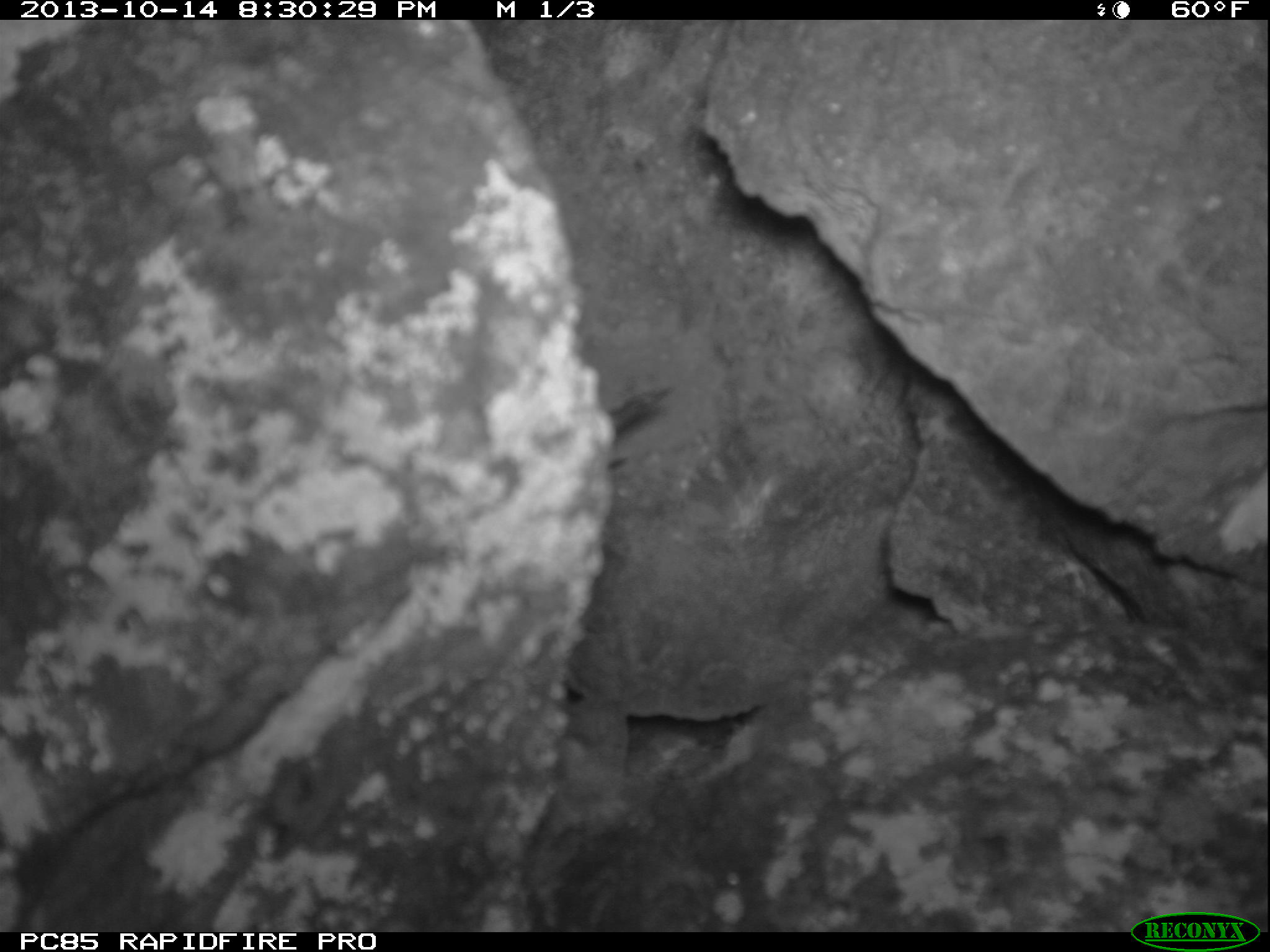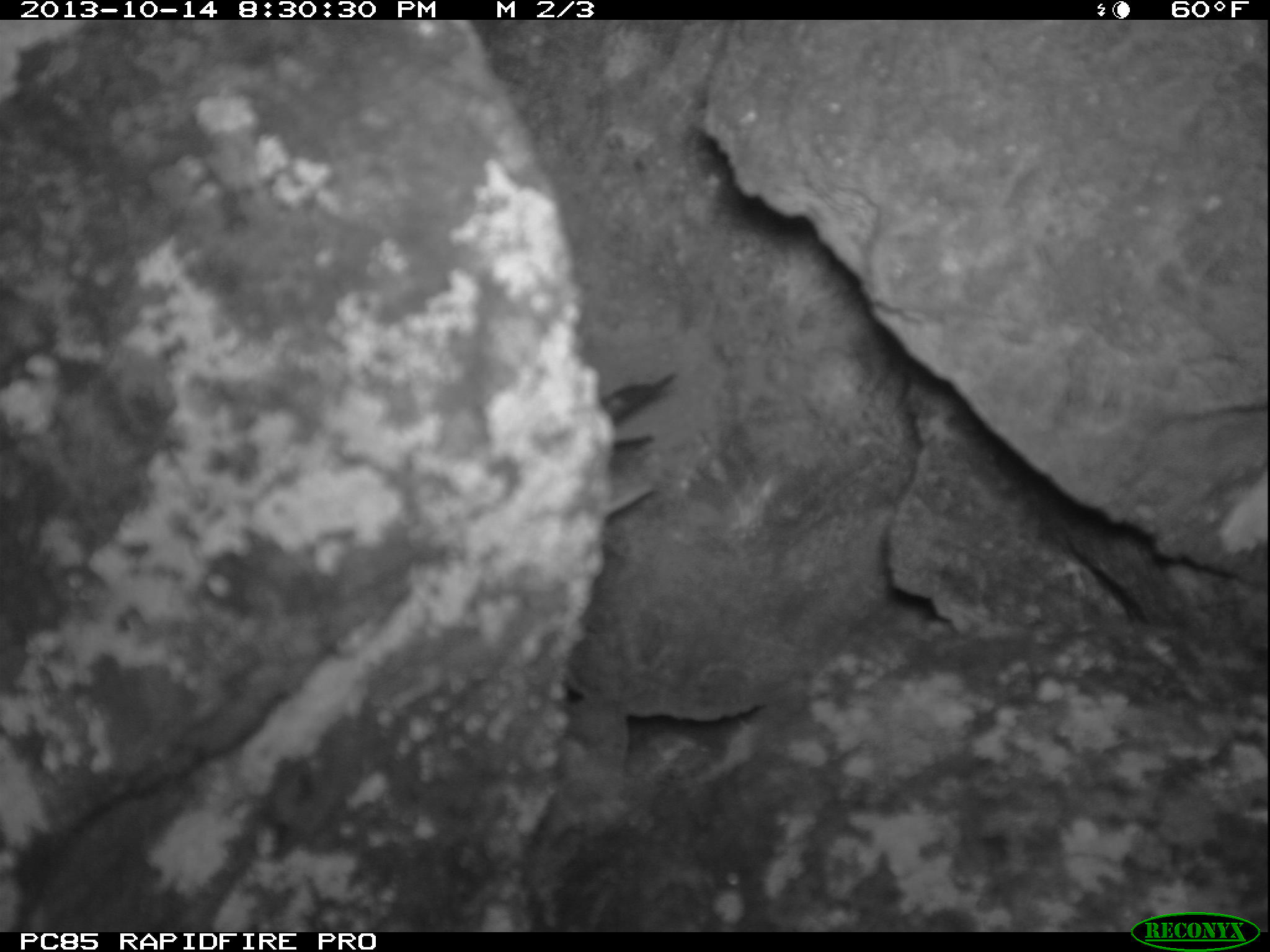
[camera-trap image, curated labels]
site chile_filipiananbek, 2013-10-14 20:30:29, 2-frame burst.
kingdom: Animalia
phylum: Chordata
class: Aves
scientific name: Aves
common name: bird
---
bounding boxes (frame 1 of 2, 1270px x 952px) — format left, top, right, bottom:
unknown: 597, 375, 674, 483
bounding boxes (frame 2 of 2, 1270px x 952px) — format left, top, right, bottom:
bird: 593, 363, 683, 526